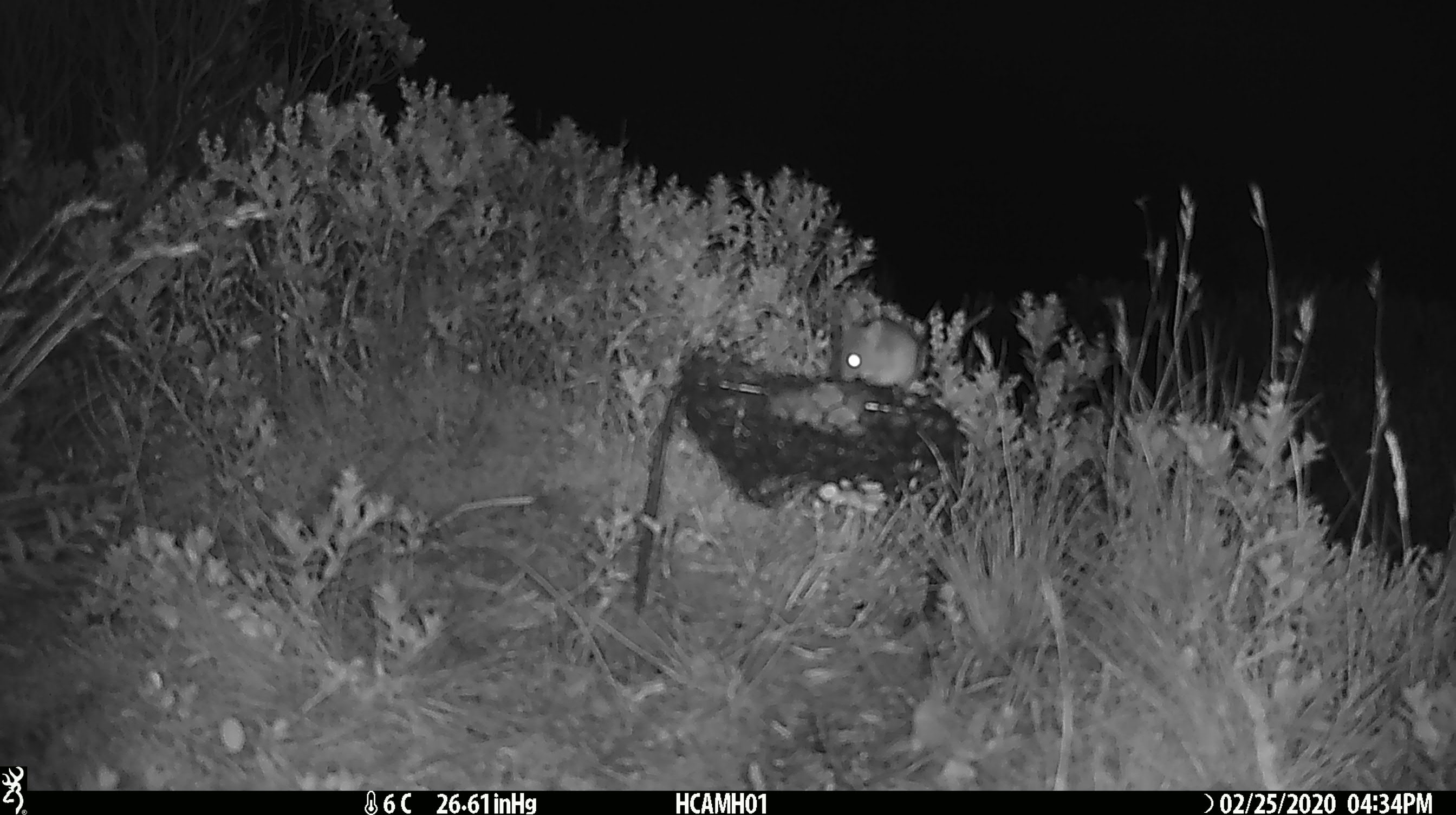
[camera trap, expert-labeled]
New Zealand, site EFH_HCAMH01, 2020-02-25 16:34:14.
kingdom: Animalia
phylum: Chordata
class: Mammalia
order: Rodentia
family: Muridae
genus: Mus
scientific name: Mus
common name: mouse